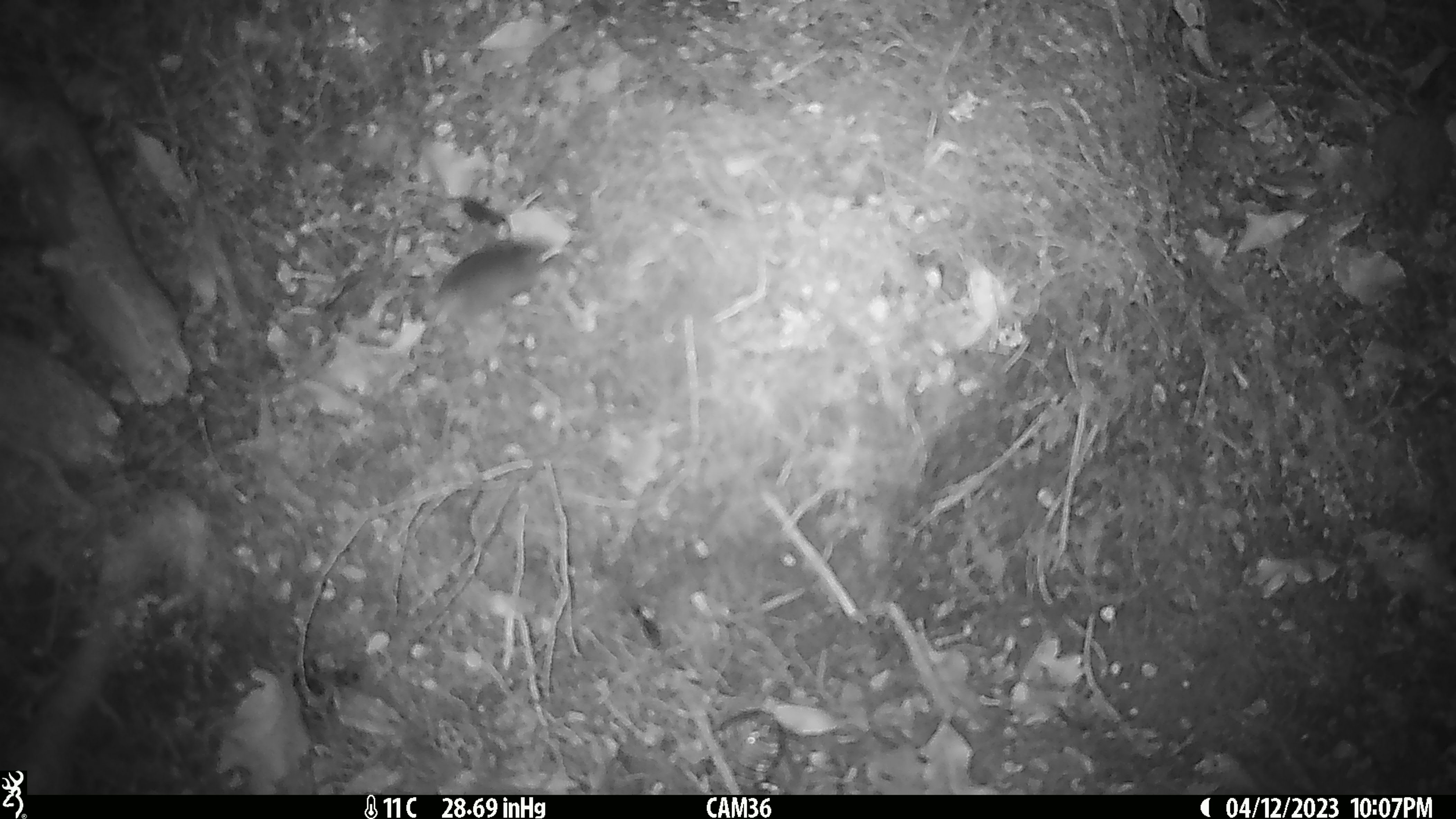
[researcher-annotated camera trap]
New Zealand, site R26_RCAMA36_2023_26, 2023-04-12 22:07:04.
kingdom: Animalia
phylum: Chordata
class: Mammalia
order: Rodentia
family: Muridae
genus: Mus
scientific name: Mus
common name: mouse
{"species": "mouse (Mus)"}